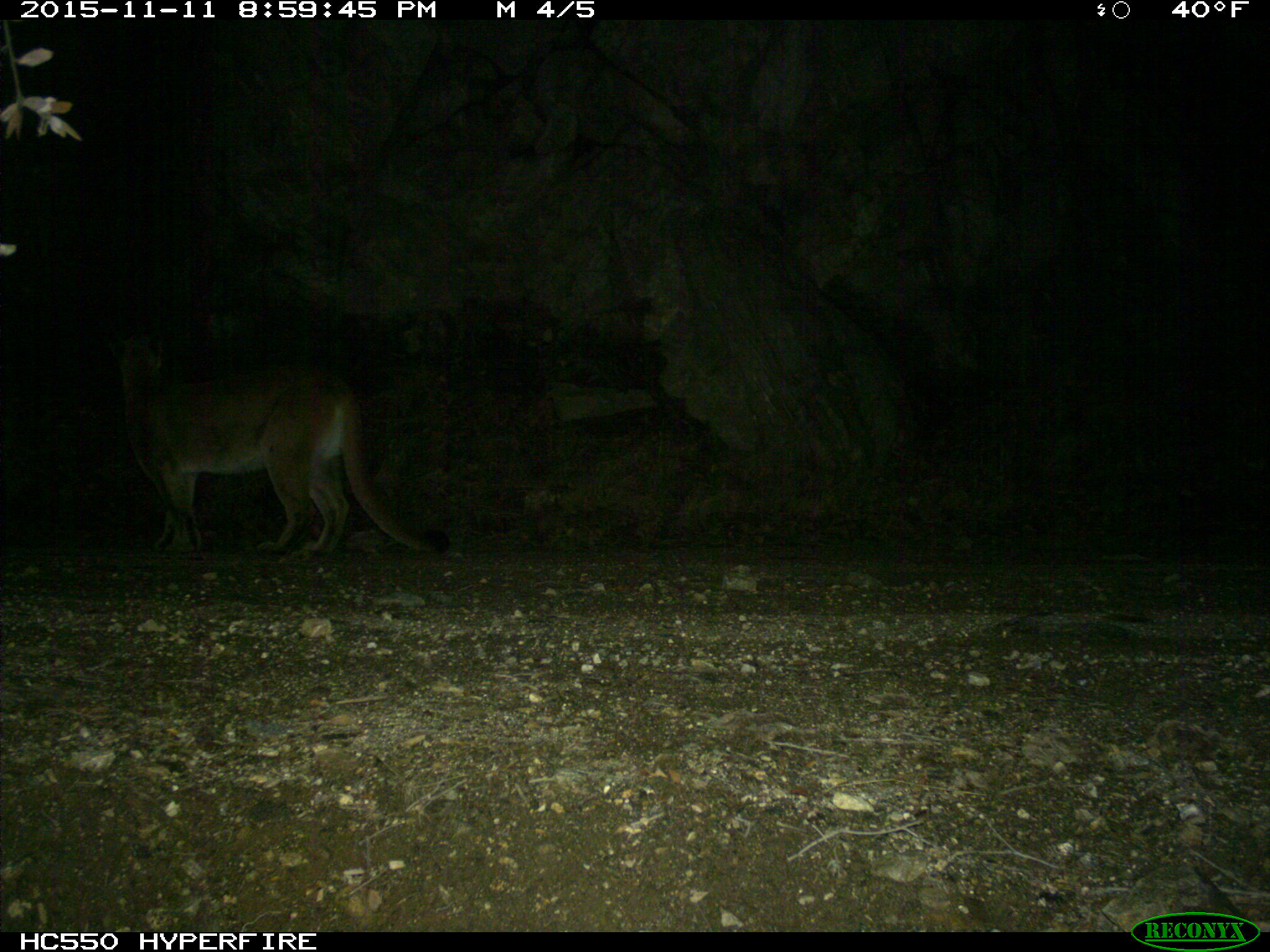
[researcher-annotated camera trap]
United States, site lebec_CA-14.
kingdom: Animalia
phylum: Chordata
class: Mammalia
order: Carnivora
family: Felidae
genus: Puma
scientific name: Puma concolor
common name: mountain lion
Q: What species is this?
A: Puma concolor (mountain lion).